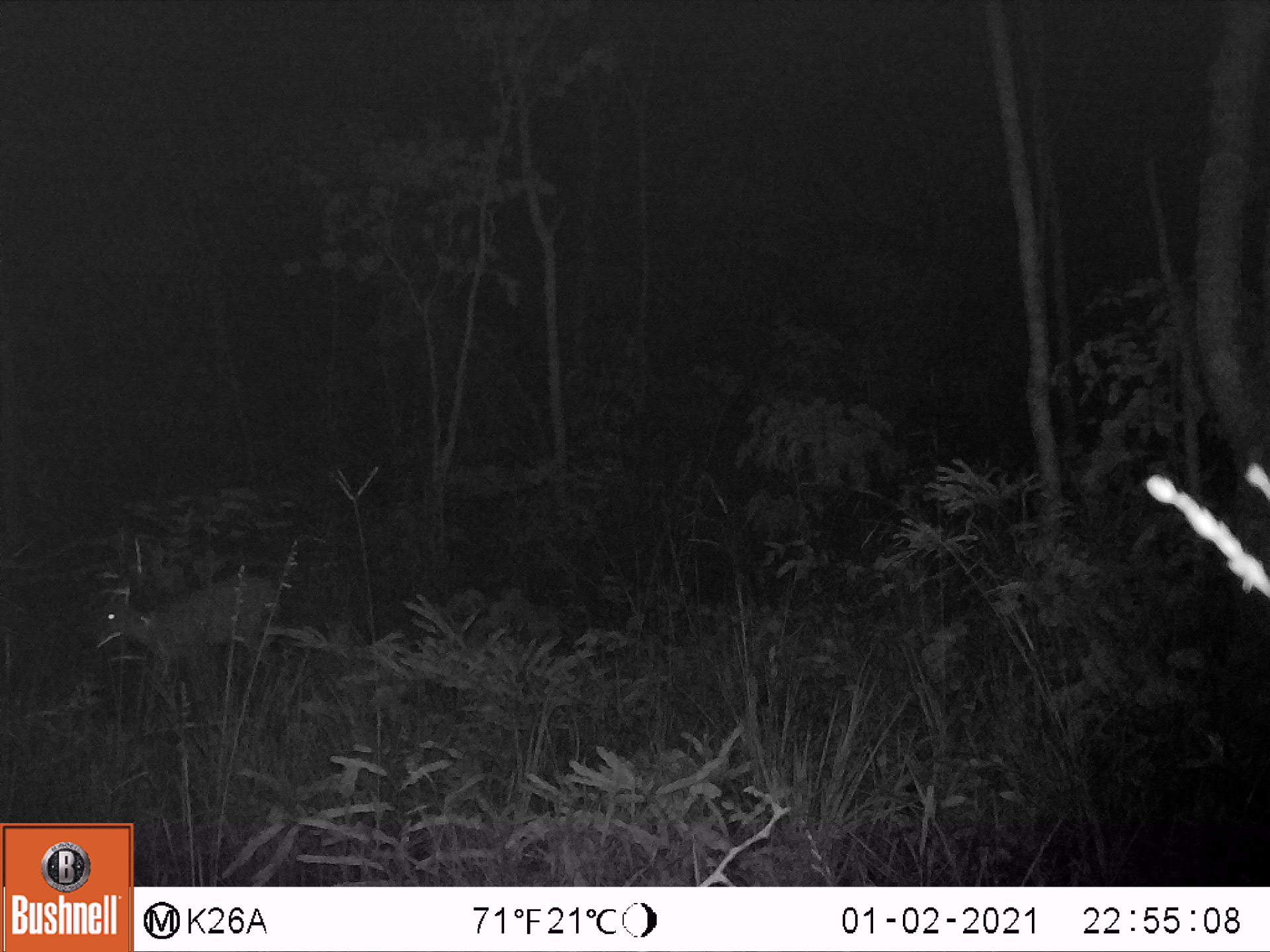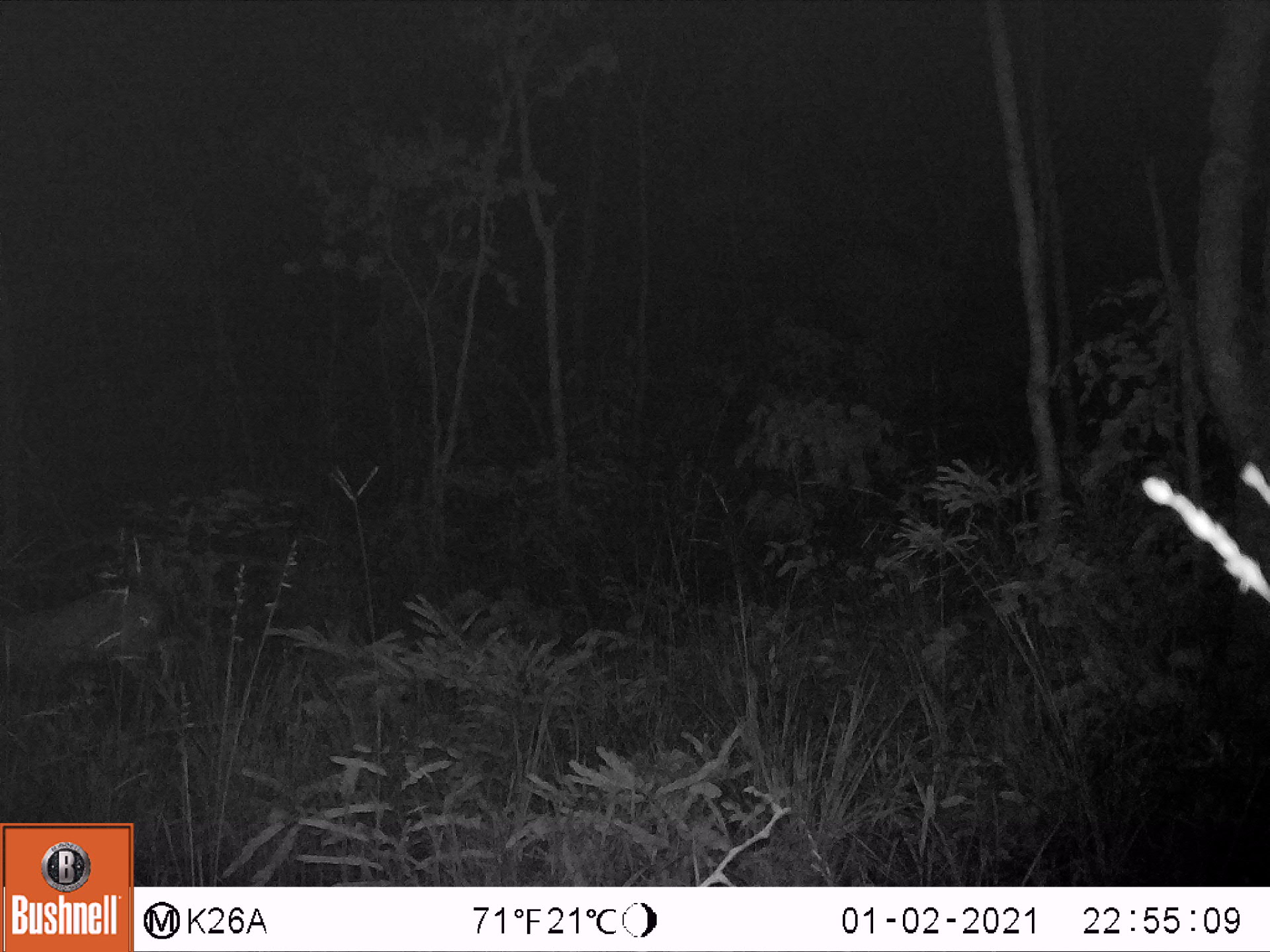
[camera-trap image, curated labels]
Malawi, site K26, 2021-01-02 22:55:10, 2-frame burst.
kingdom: Animalia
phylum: Chordata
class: Mammalia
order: Artiodactyla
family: Bovidae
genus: Sylvicapra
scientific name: Sylvicapra grimmia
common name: common duiker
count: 1